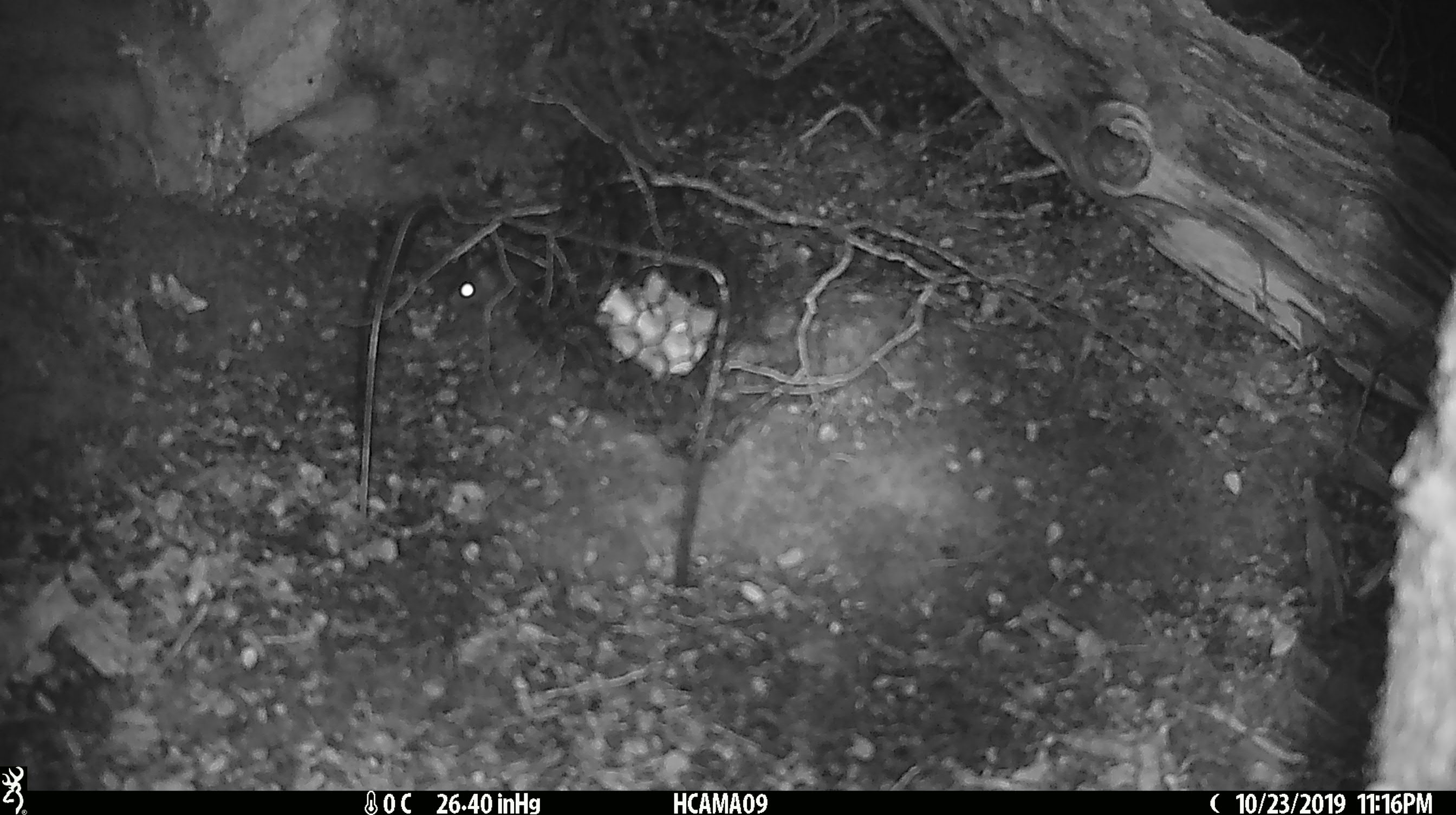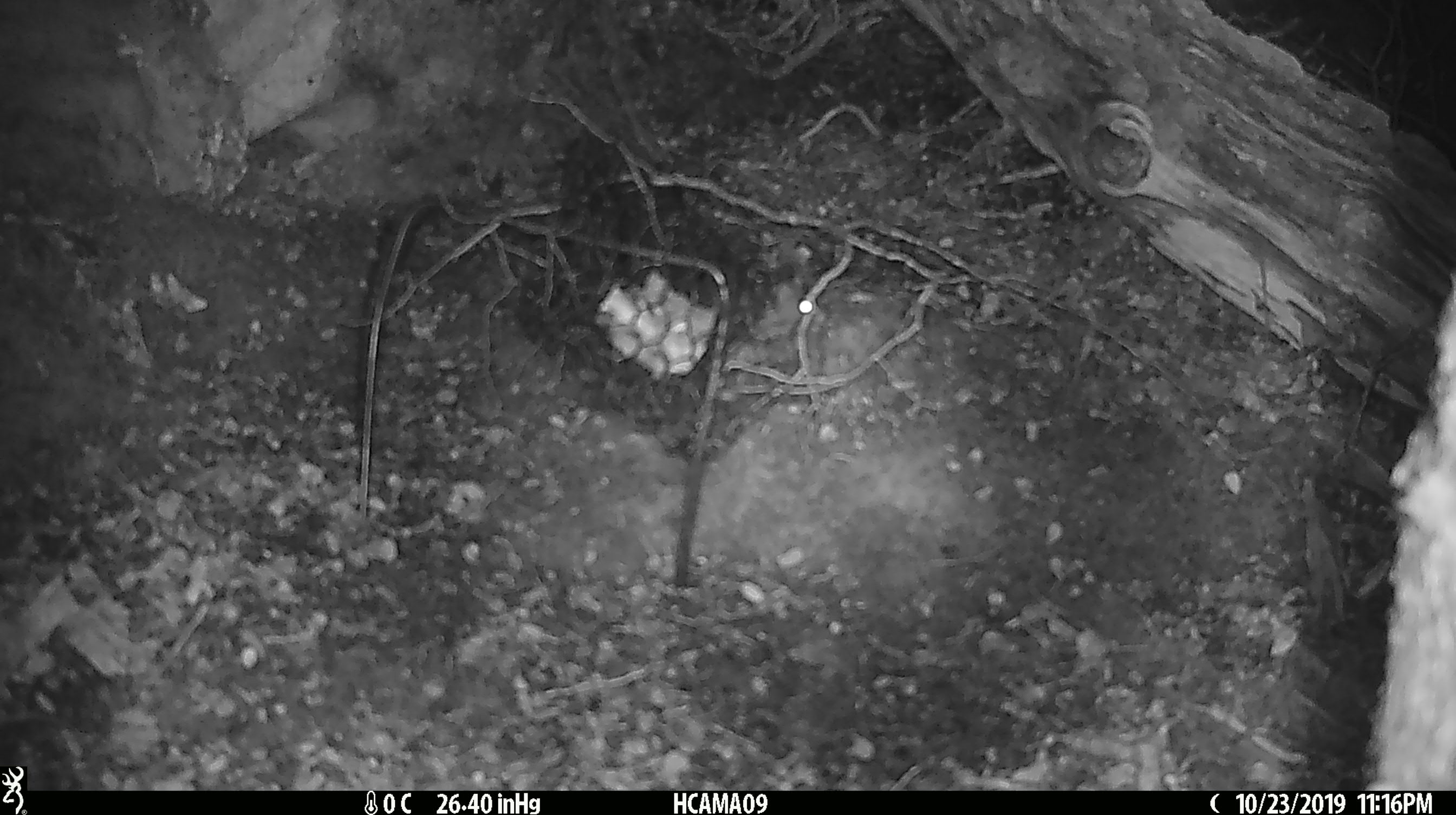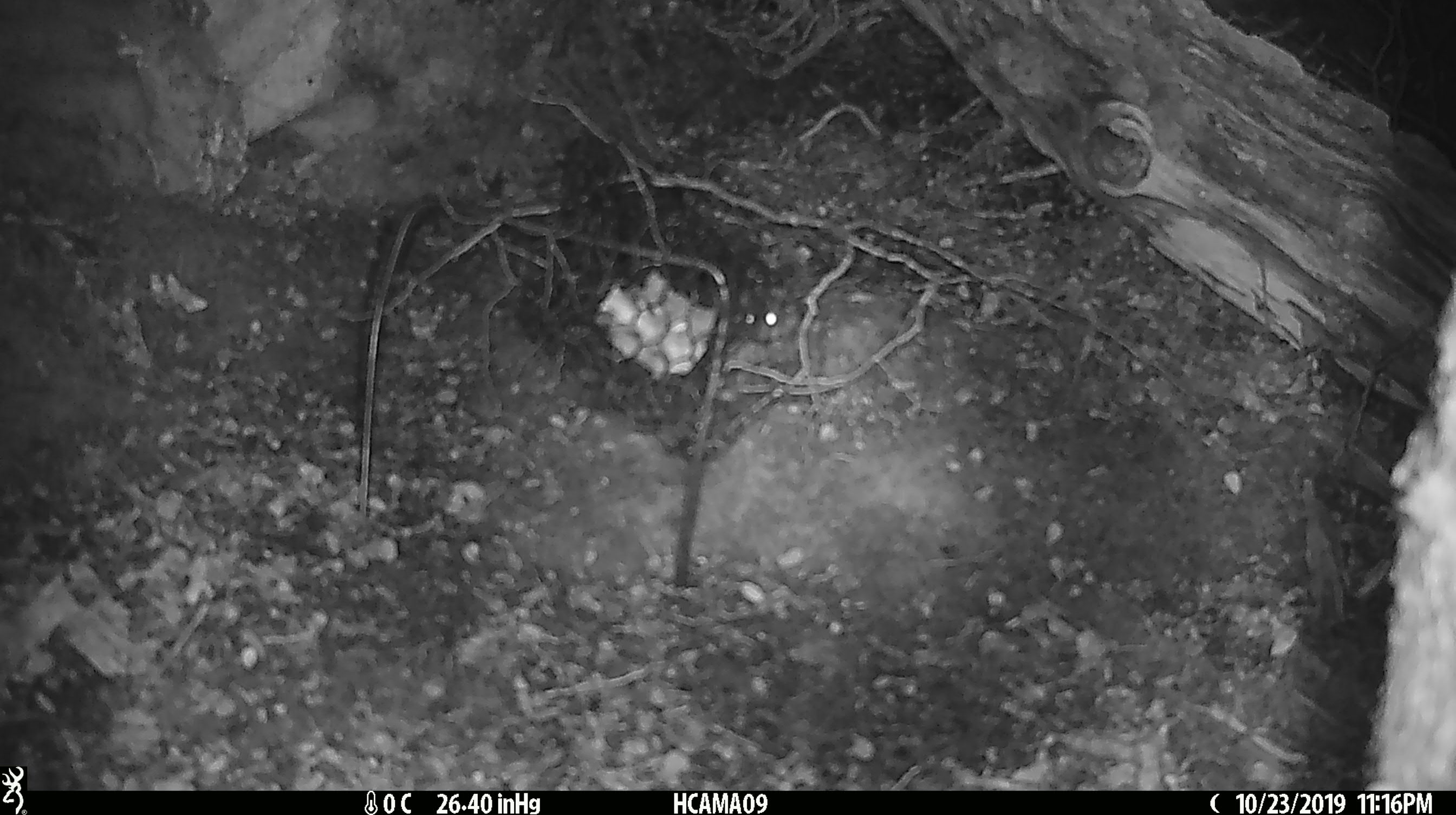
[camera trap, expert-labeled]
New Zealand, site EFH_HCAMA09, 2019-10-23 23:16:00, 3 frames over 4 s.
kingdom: Animalia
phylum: Chordata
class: Mammalia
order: Rodentia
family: Muridae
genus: Mus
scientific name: Mus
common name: mouse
Mouse (Mus).